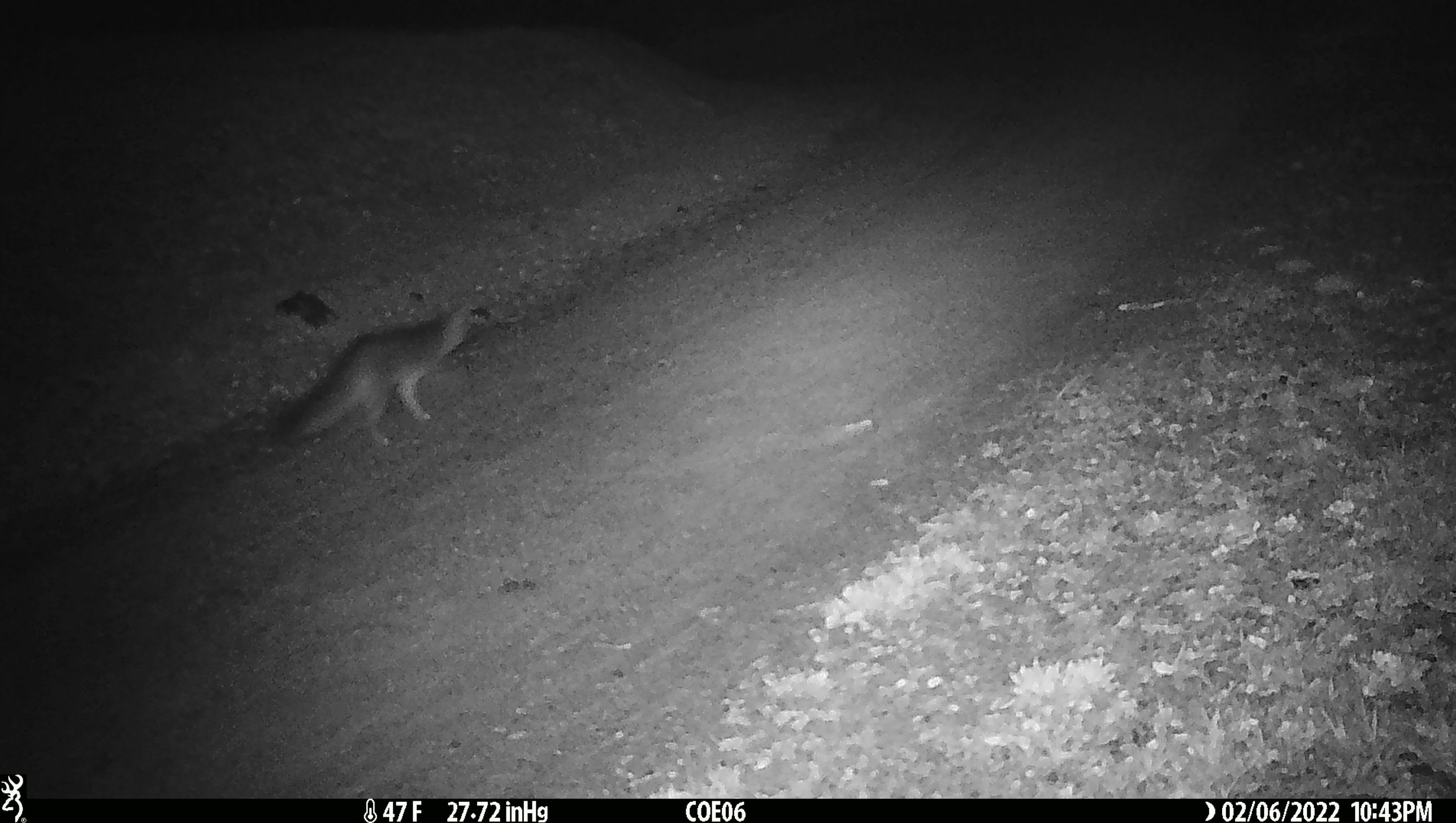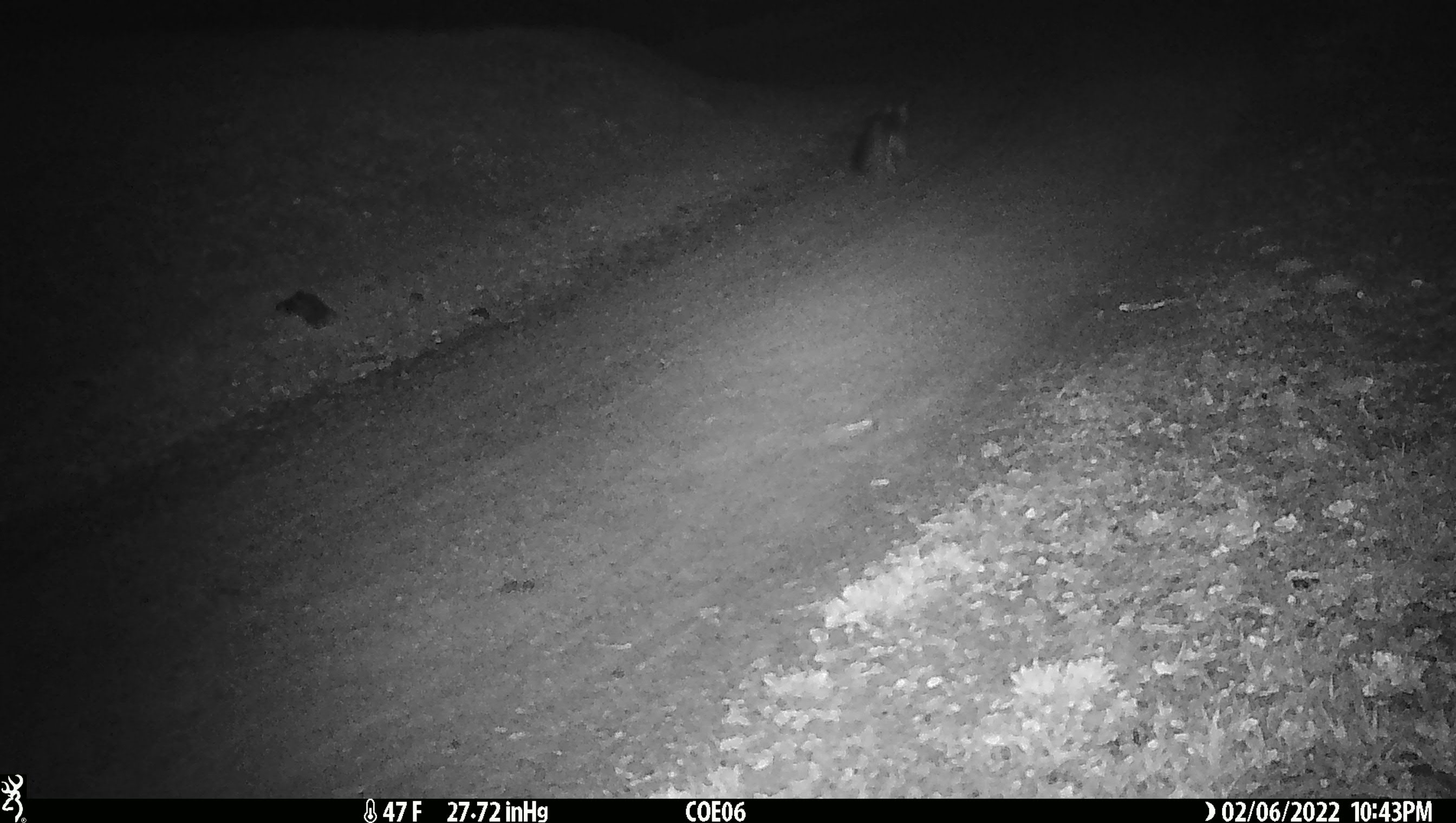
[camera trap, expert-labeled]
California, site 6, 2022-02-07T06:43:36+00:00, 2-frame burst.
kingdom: Animalia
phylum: Chordata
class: Mammalia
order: Carnivora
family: Canidae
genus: Urocyon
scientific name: Urocyon cinereoargenteus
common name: gray fox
Gray fox (Urocyon cinereoargenteus).